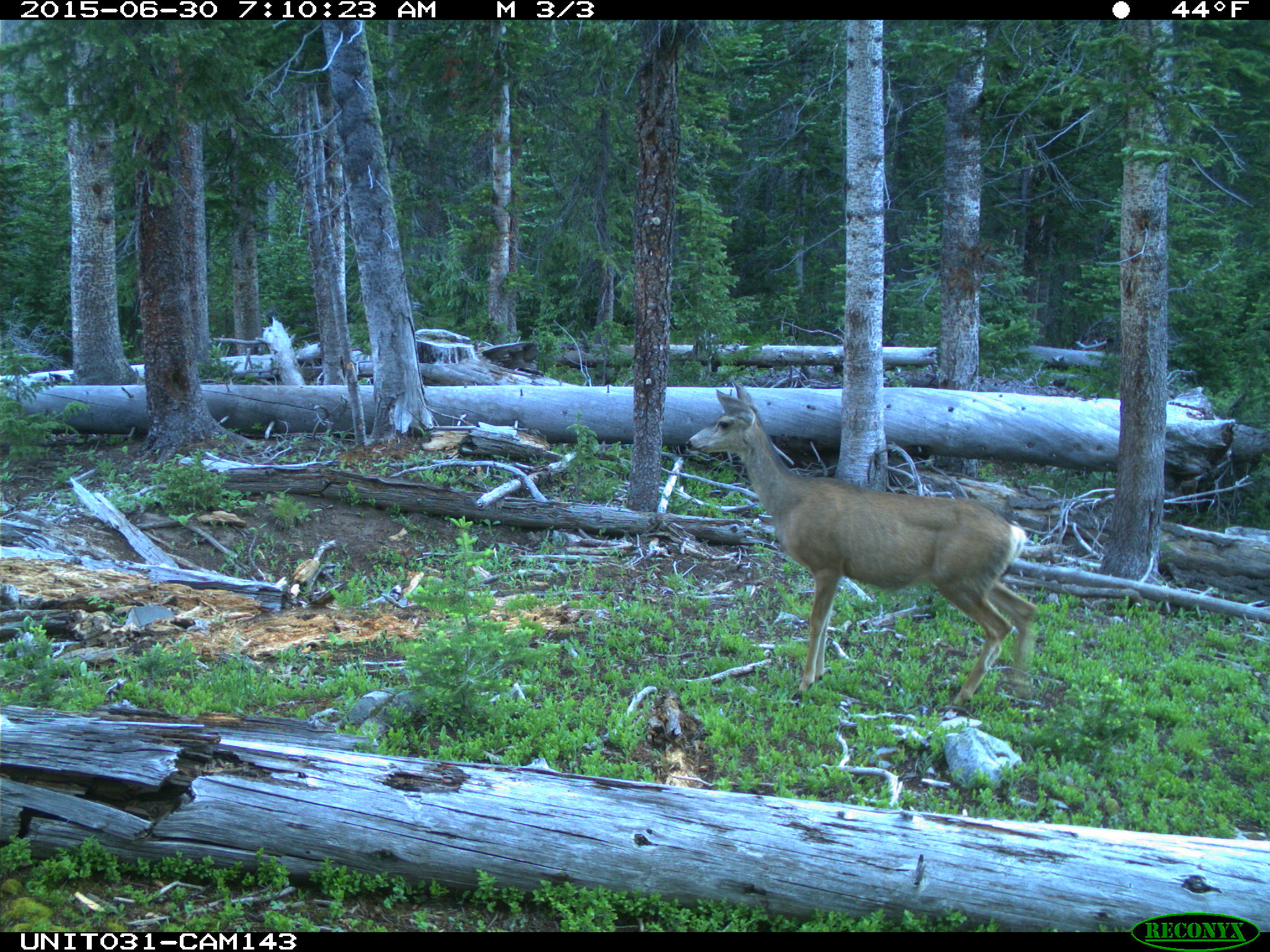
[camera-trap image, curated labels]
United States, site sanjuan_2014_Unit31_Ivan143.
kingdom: Animalia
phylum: Chordata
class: Mammalia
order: Artiodactyla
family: Cervidae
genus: Odocoileus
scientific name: Odocoileus hemionus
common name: mule deer